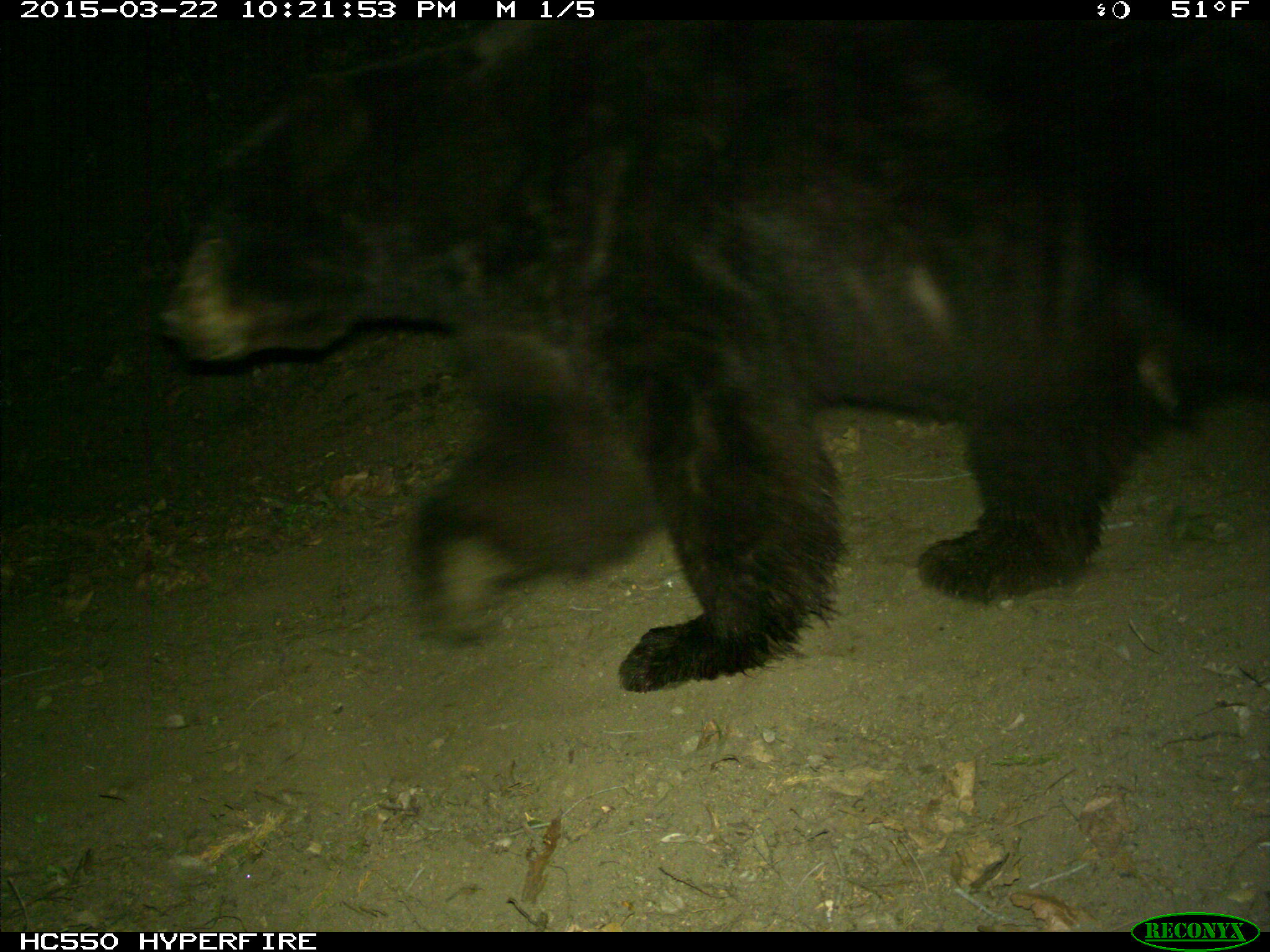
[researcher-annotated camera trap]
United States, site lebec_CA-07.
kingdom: Animalia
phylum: Chordata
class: Mammalia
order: Carnivora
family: Ursidae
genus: Ursus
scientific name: Ursus americanus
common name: american black bear